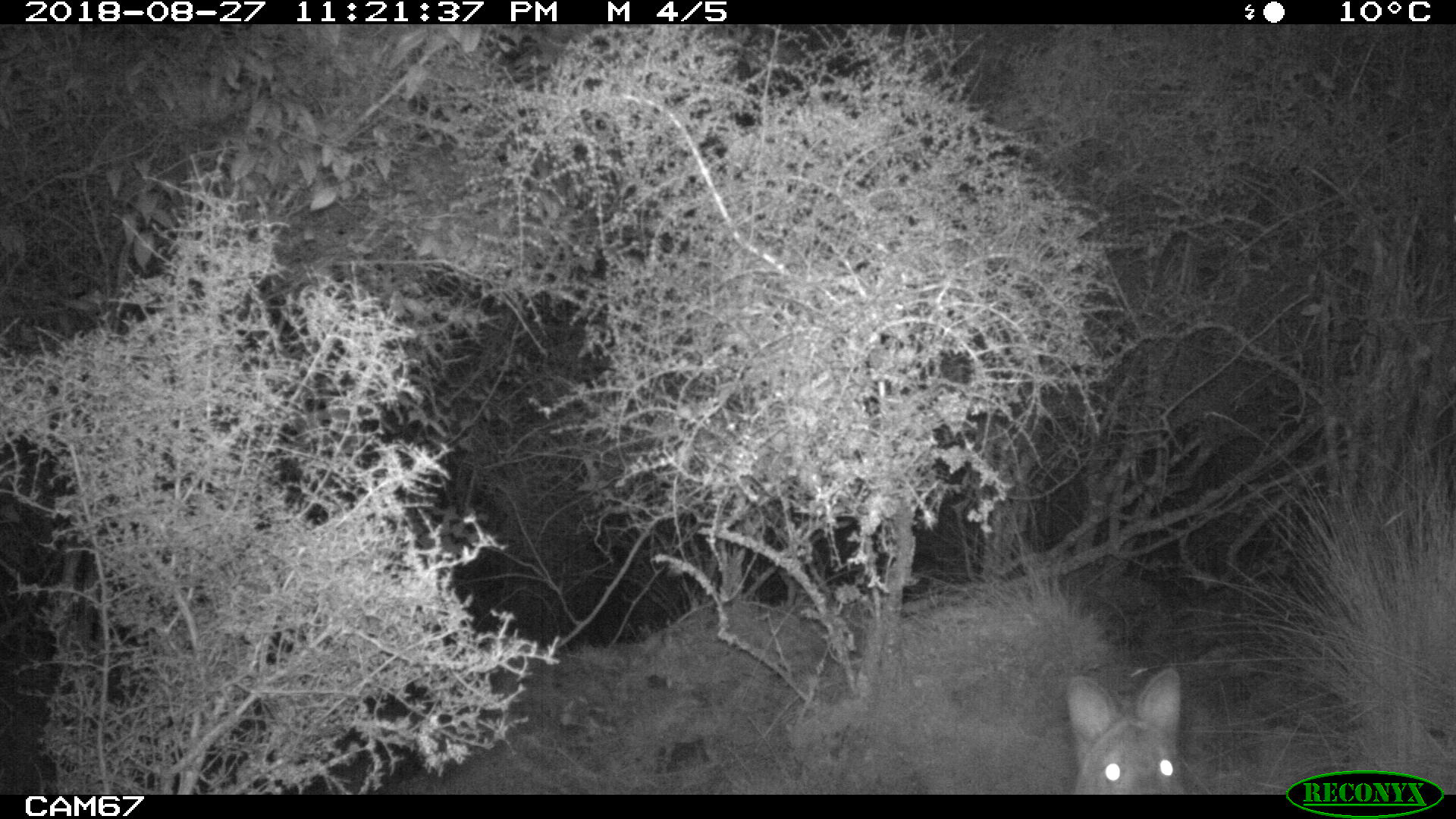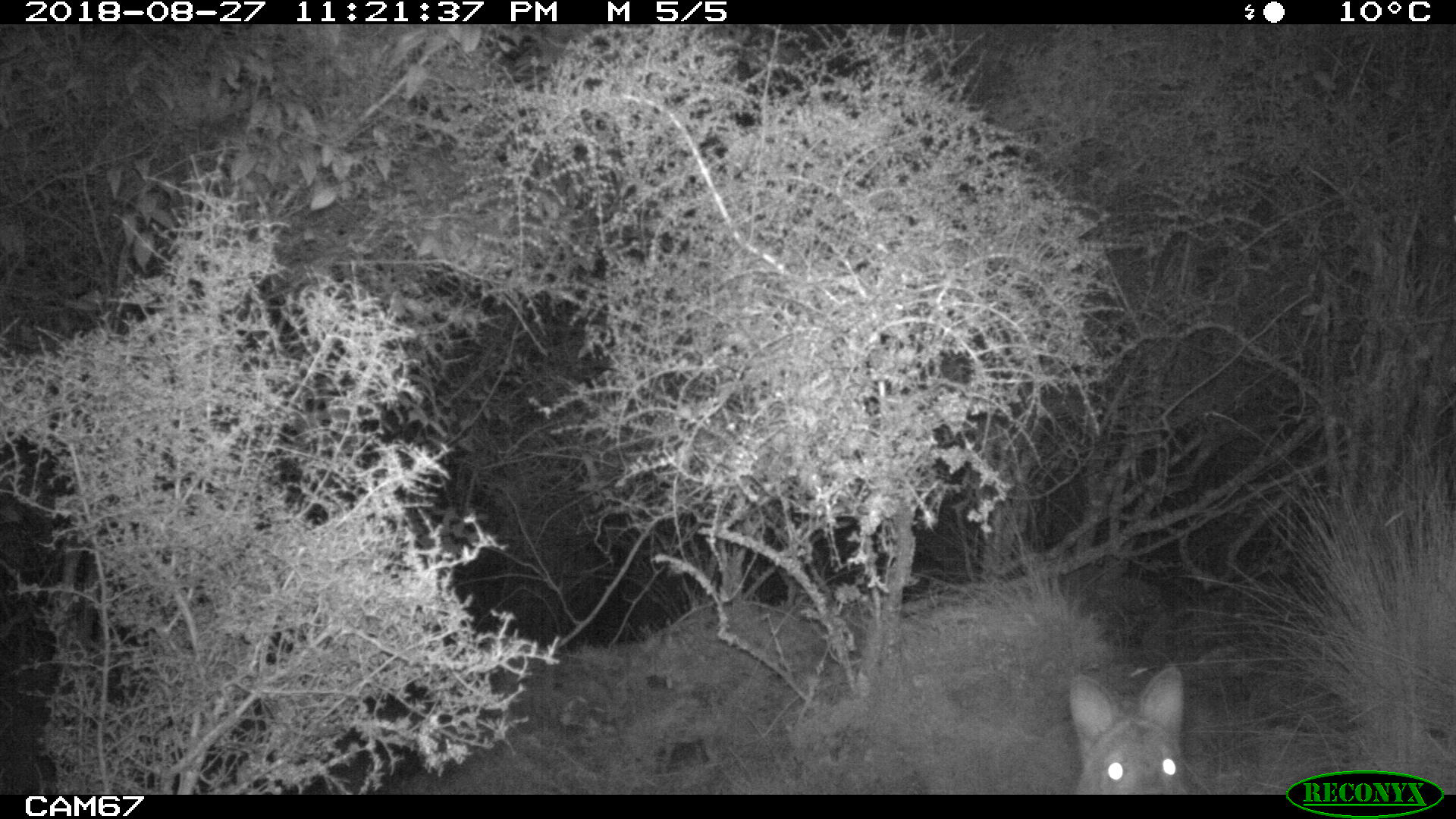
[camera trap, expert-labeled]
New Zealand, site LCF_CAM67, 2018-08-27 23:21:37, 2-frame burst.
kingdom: Animalia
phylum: Chordata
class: Mammalia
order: Diprotodontia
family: Macropodidae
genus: Notamacropus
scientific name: Notamacropus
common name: wallaby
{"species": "wallaby (Notamacropus)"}